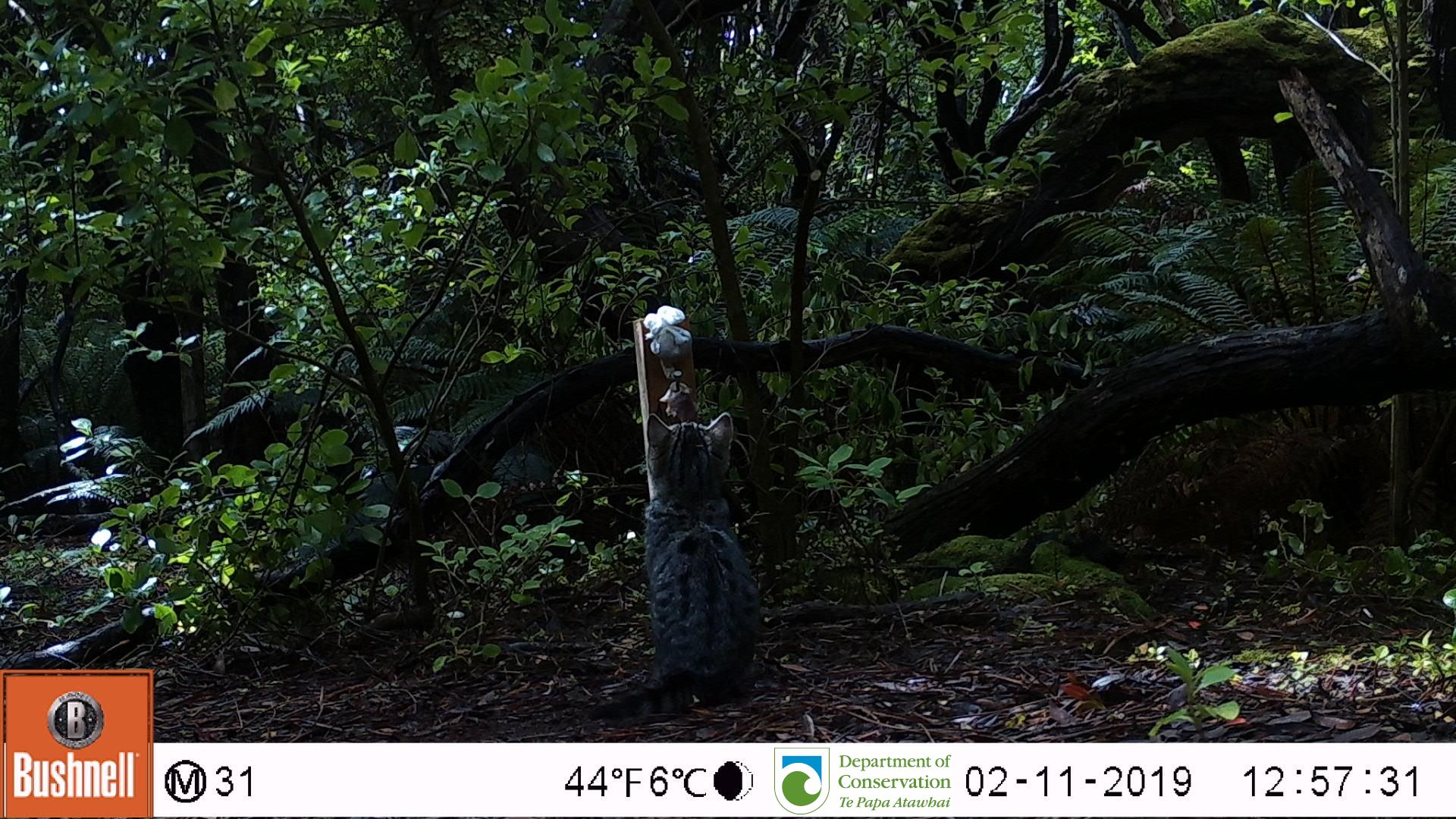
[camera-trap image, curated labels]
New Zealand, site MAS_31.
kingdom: Animalia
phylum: Chordata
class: Mammalia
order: Carnivora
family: Felidae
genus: Felis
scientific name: Felis catus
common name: domestic cat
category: cat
Cat (domestic cat) (Felis catus).